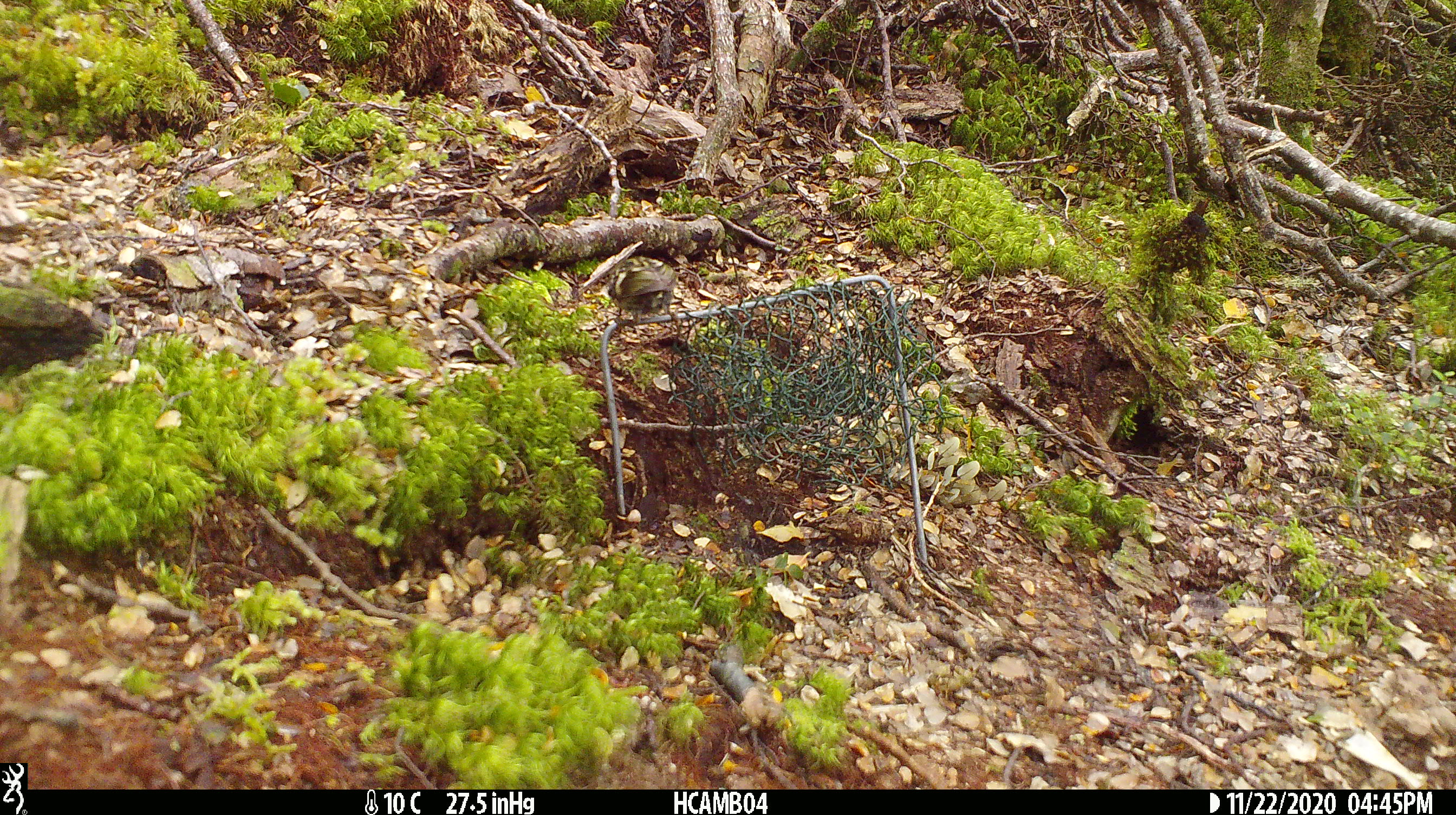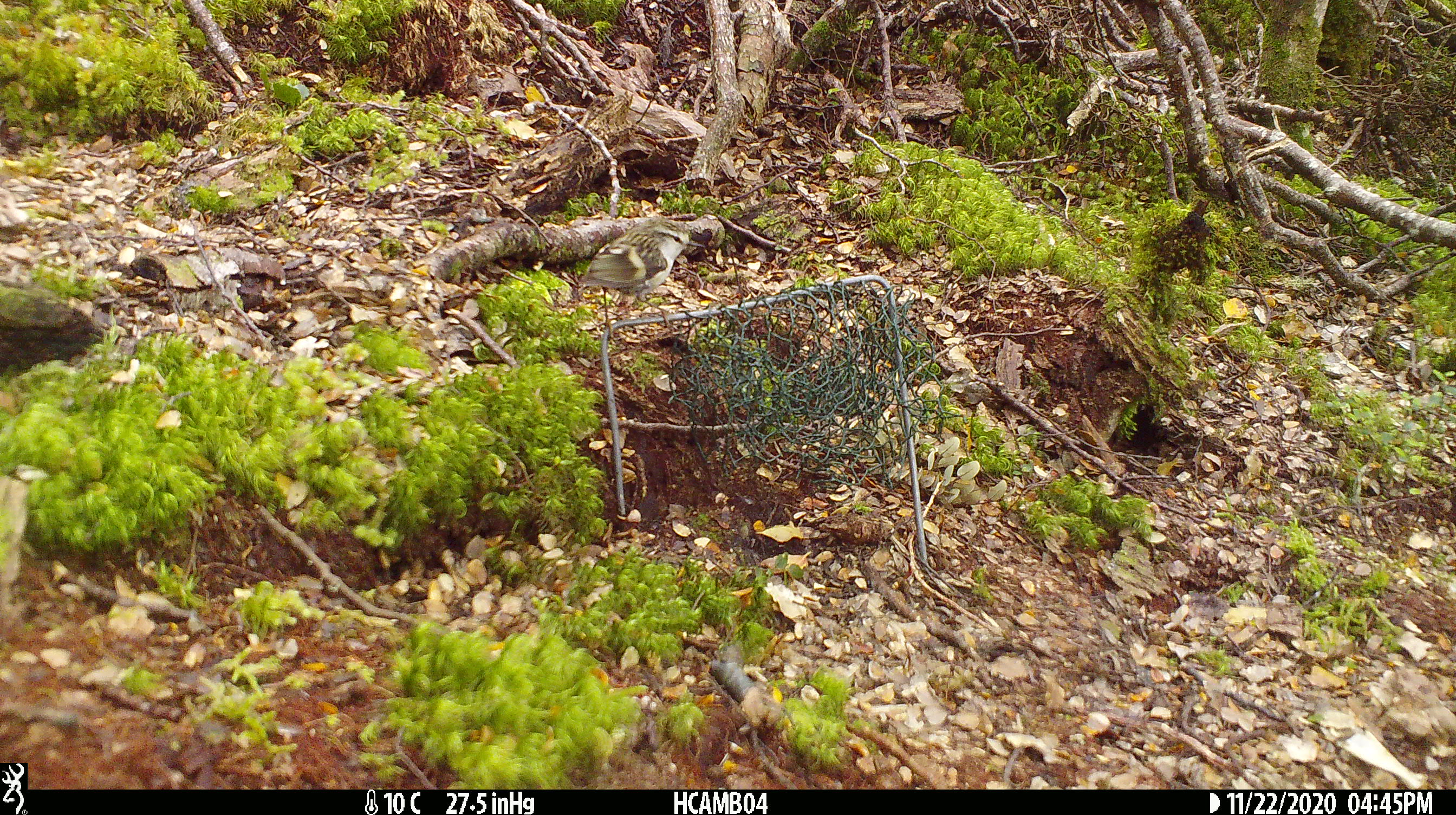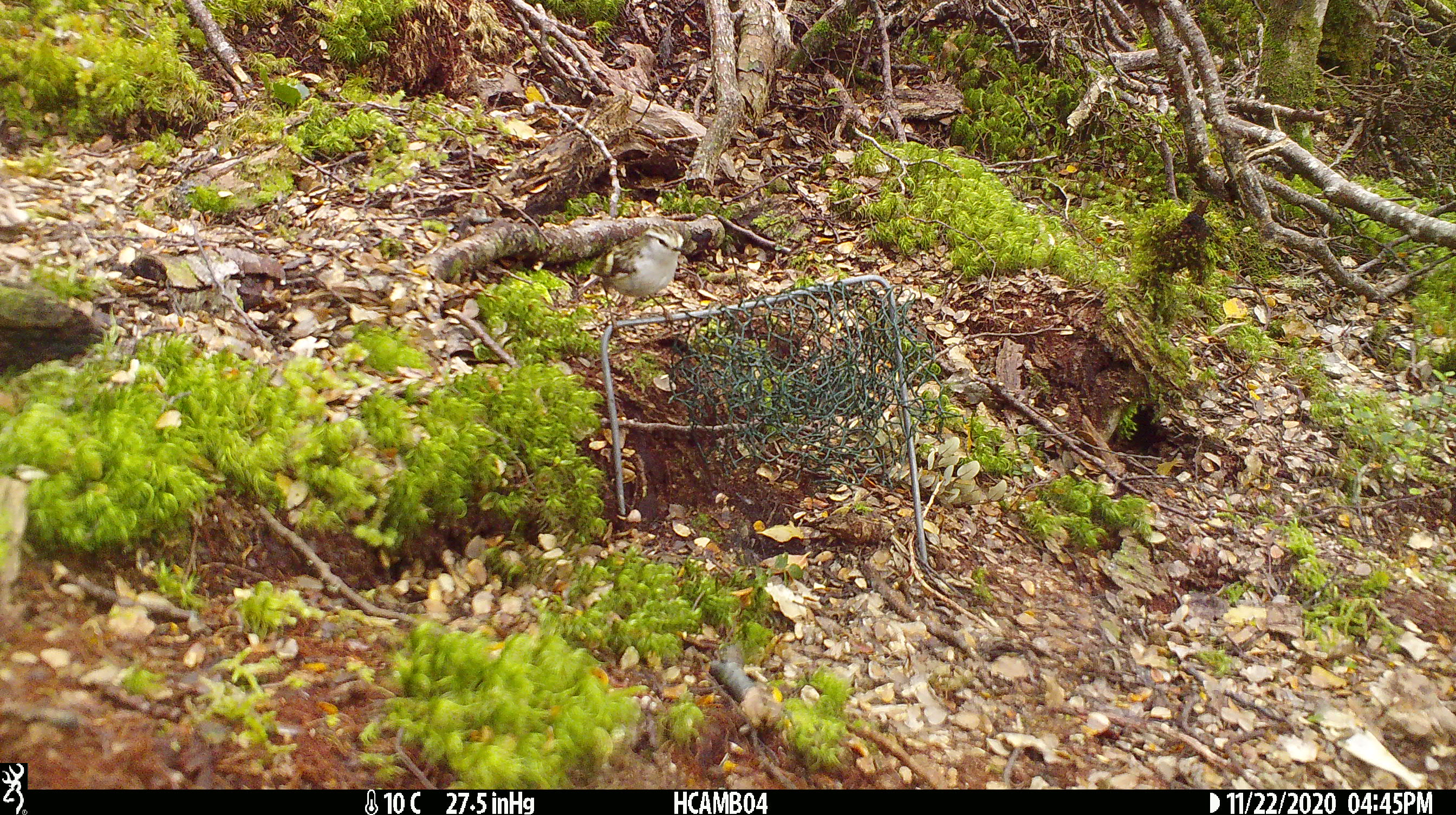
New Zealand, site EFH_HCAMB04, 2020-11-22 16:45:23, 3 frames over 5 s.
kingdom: Animalia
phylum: Chordata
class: Aves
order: Passeriformes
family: Acanthisittidae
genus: Acanthisitta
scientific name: Acanthisitta chloris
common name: rifleman